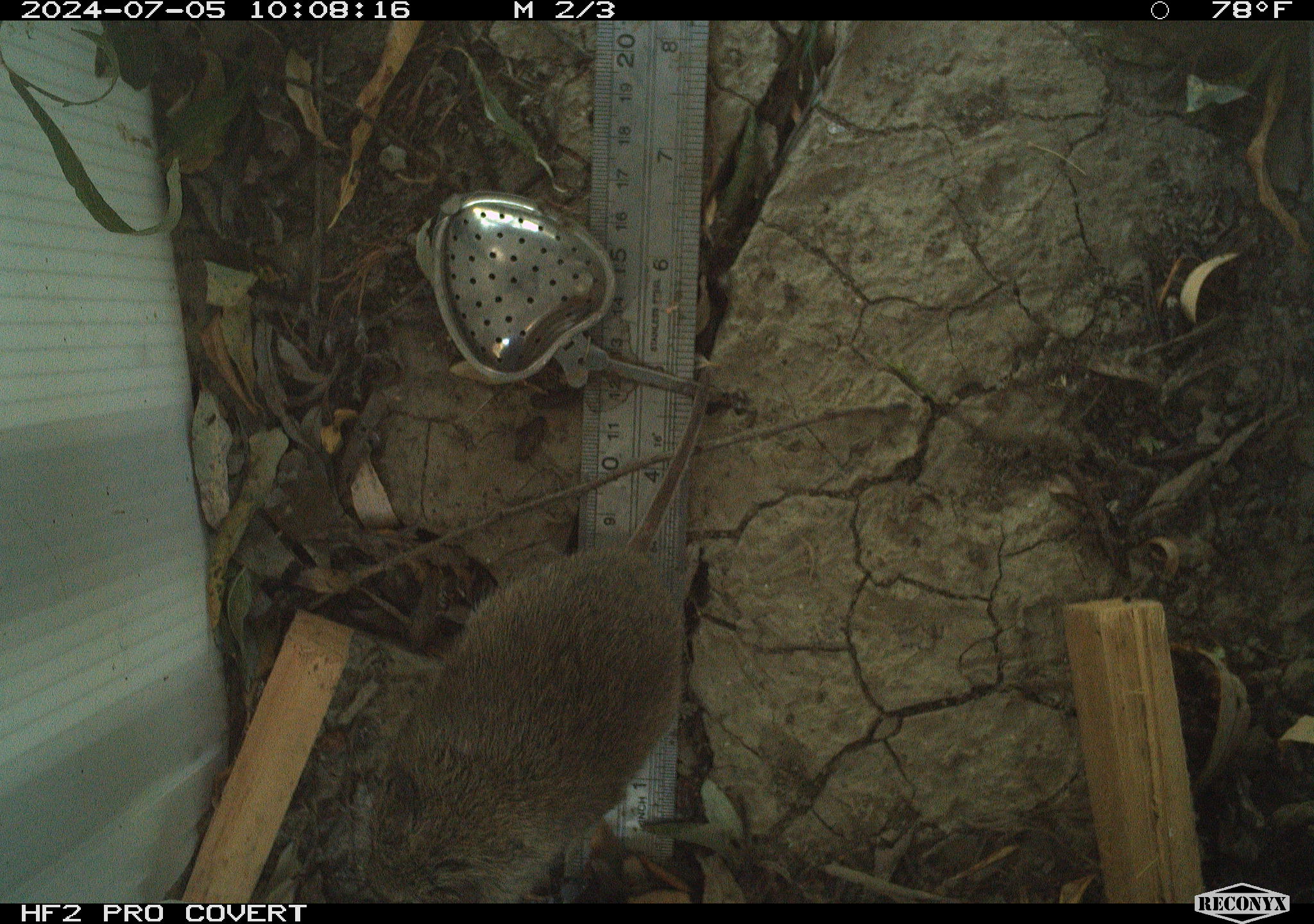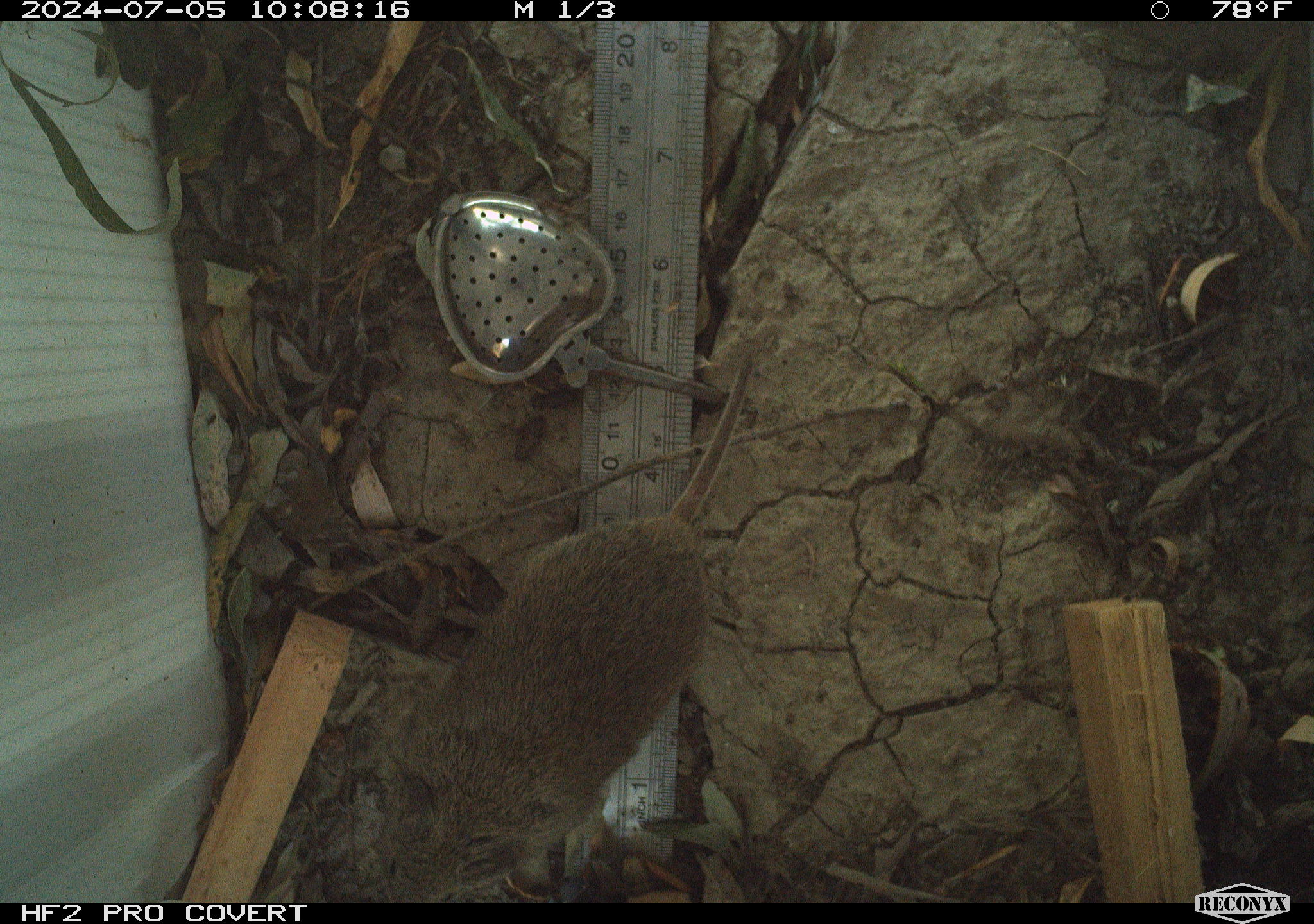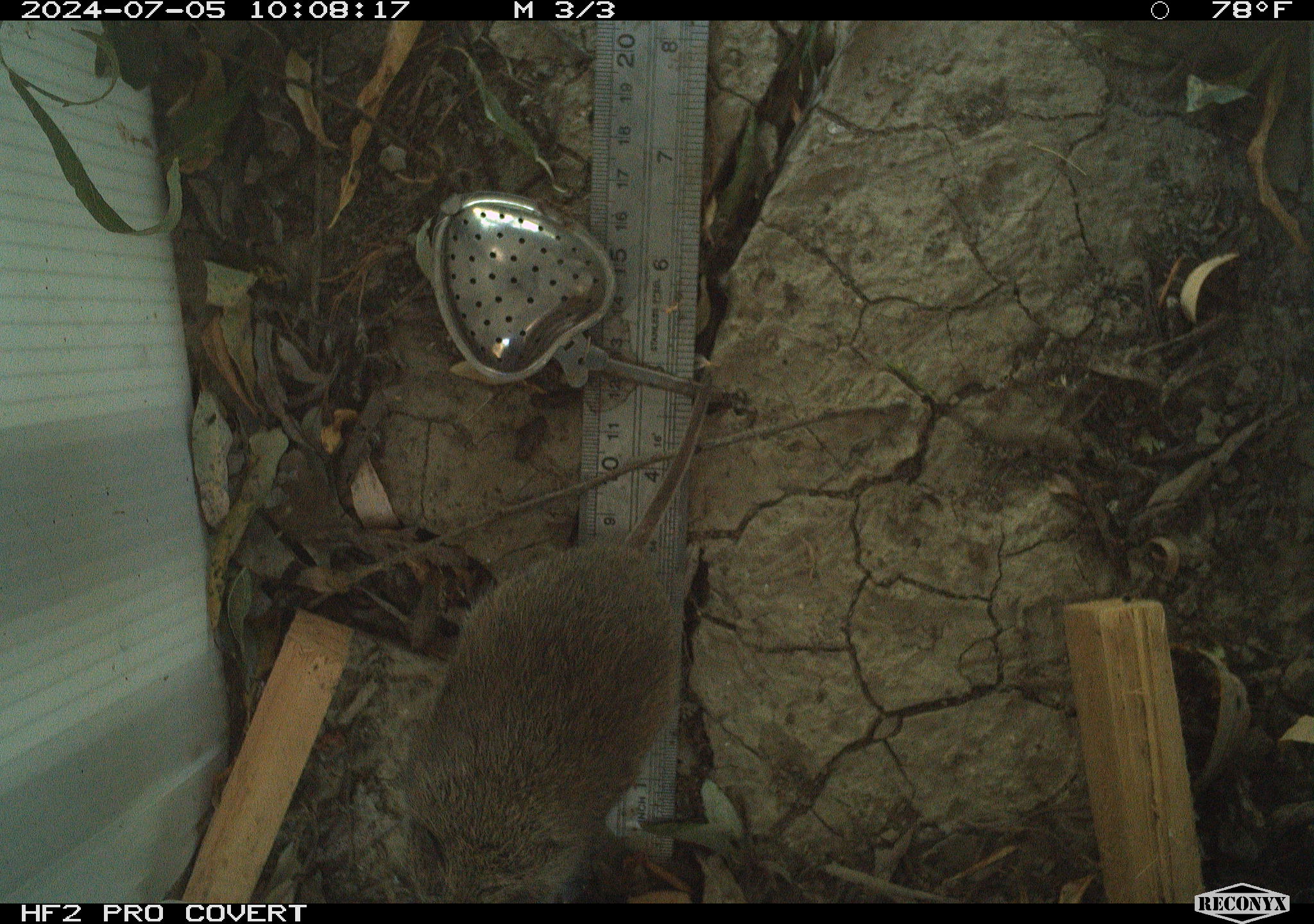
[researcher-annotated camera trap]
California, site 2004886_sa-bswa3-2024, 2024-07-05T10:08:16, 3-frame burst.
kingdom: Animalia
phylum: Chordata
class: Mammalia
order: Rodentia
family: Cricetidae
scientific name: Arvicolinae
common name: voles, lemmings, and muskrats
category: arvicolinae subfamily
Arvicolinae subfamily (voles, lemmings, and muskrats) (Arvicolinae).